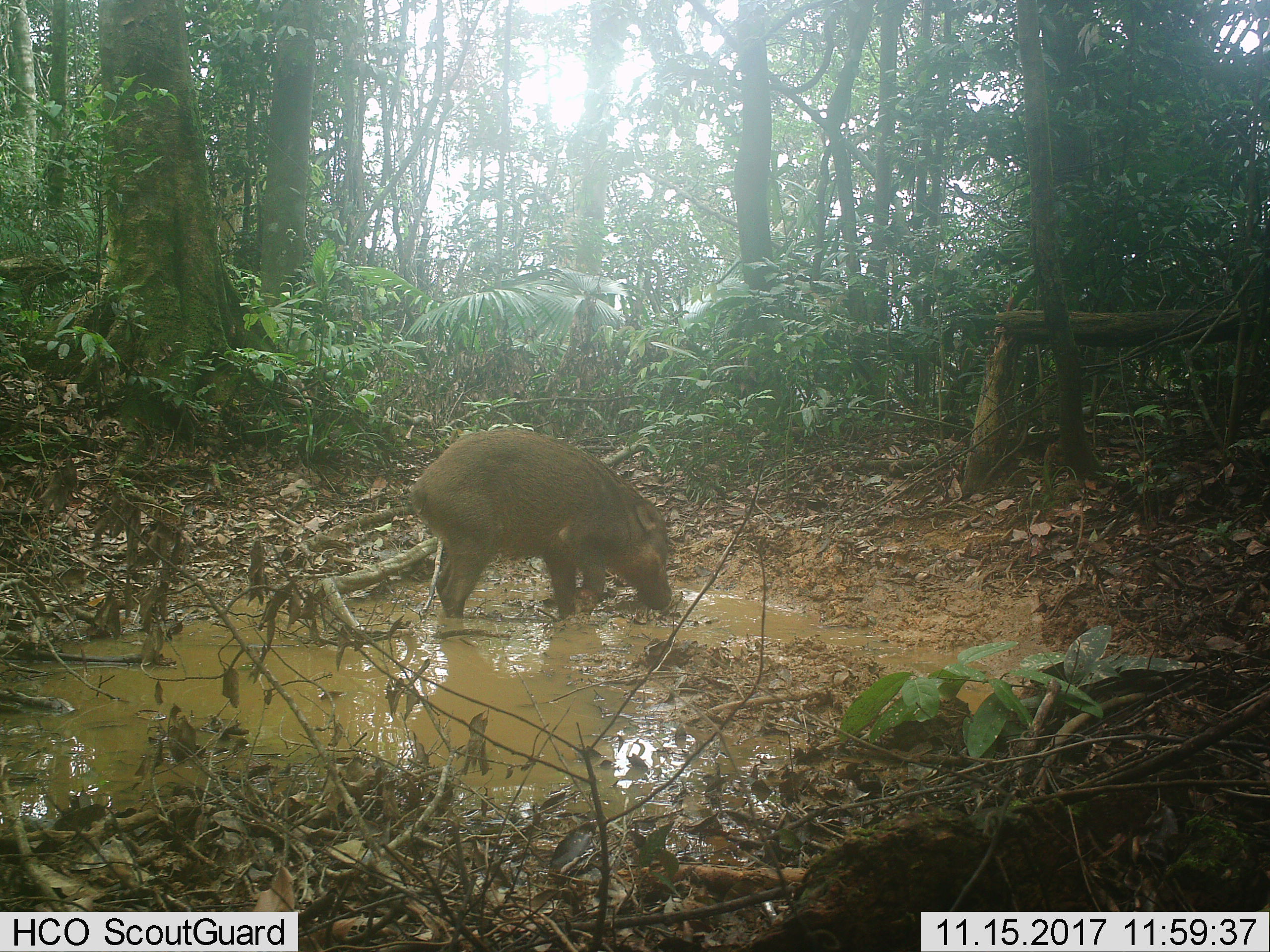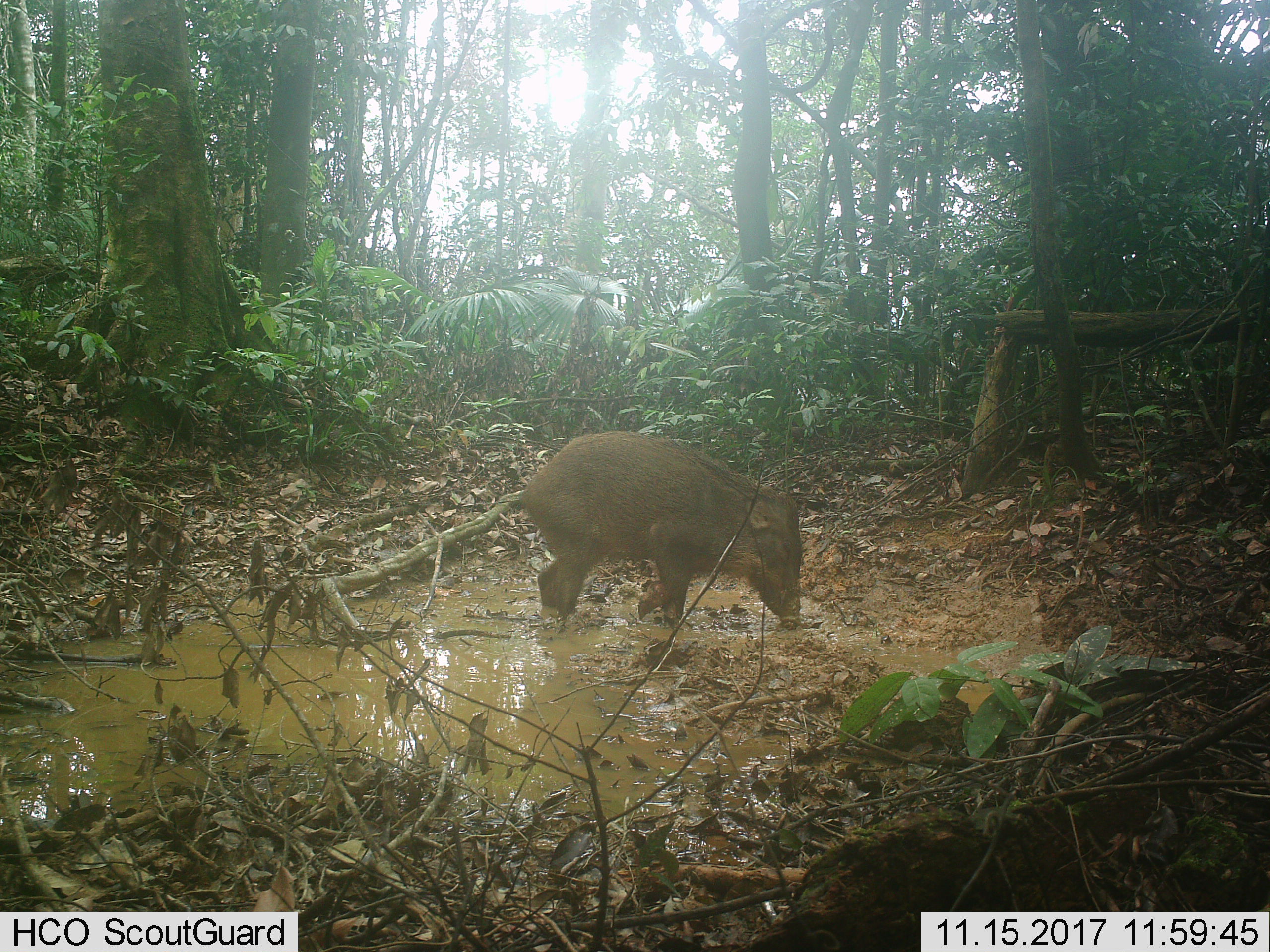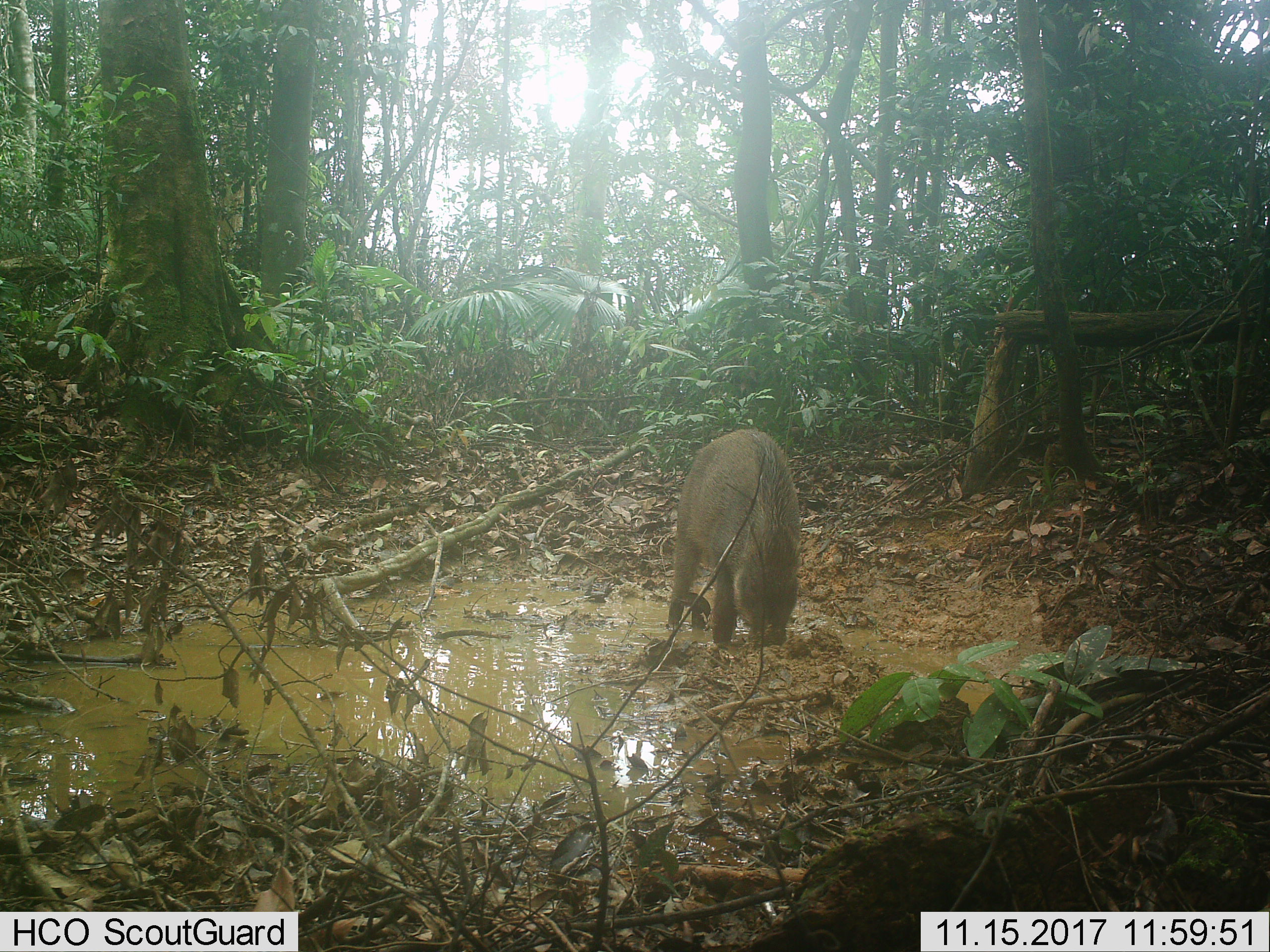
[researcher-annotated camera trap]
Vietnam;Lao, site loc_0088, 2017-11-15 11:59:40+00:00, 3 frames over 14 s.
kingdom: Animalia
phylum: Chordata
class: Mammalia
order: Artiodactyla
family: Suidae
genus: Sus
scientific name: Sus scrofa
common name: eurasian wild pig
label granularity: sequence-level